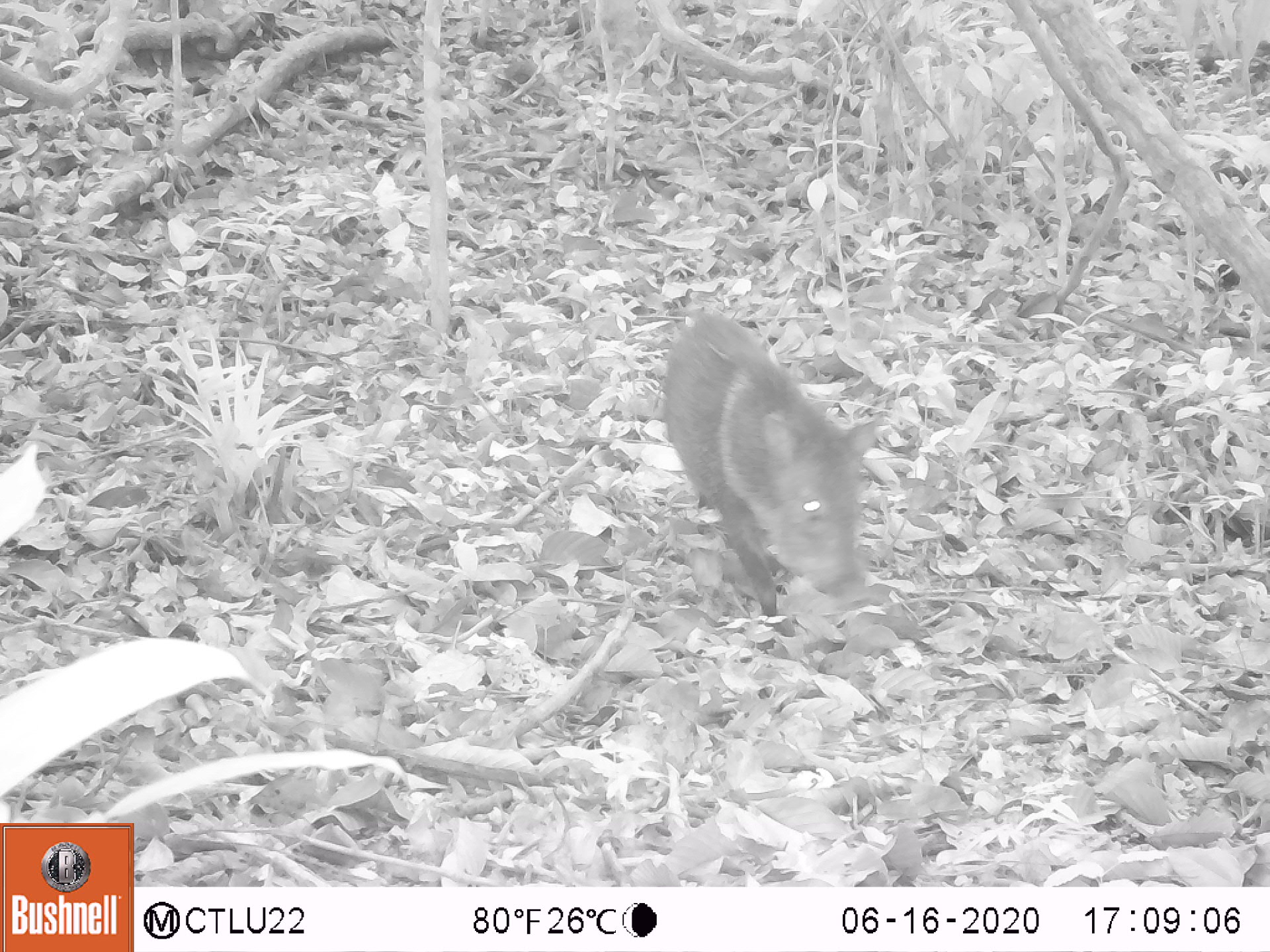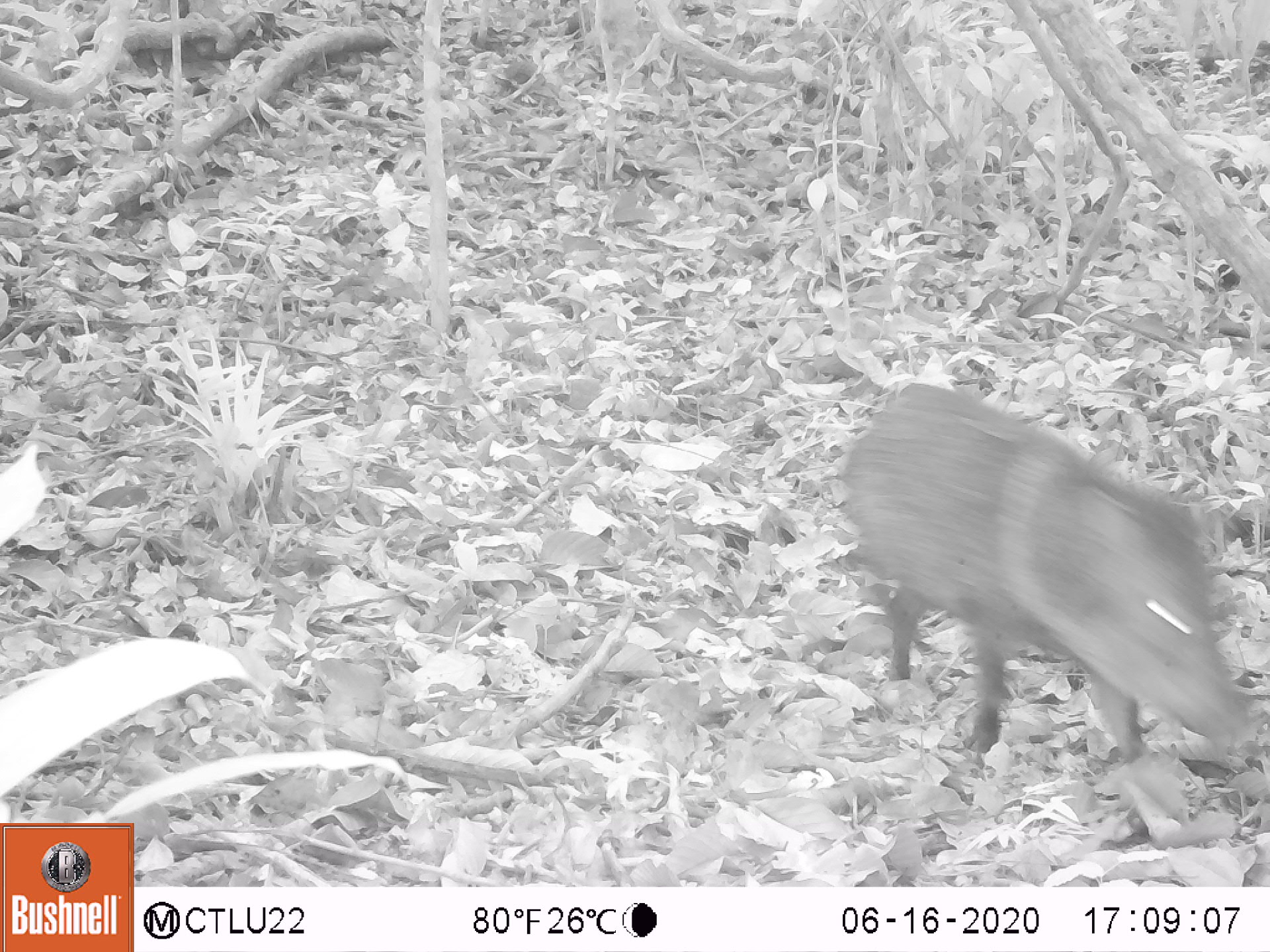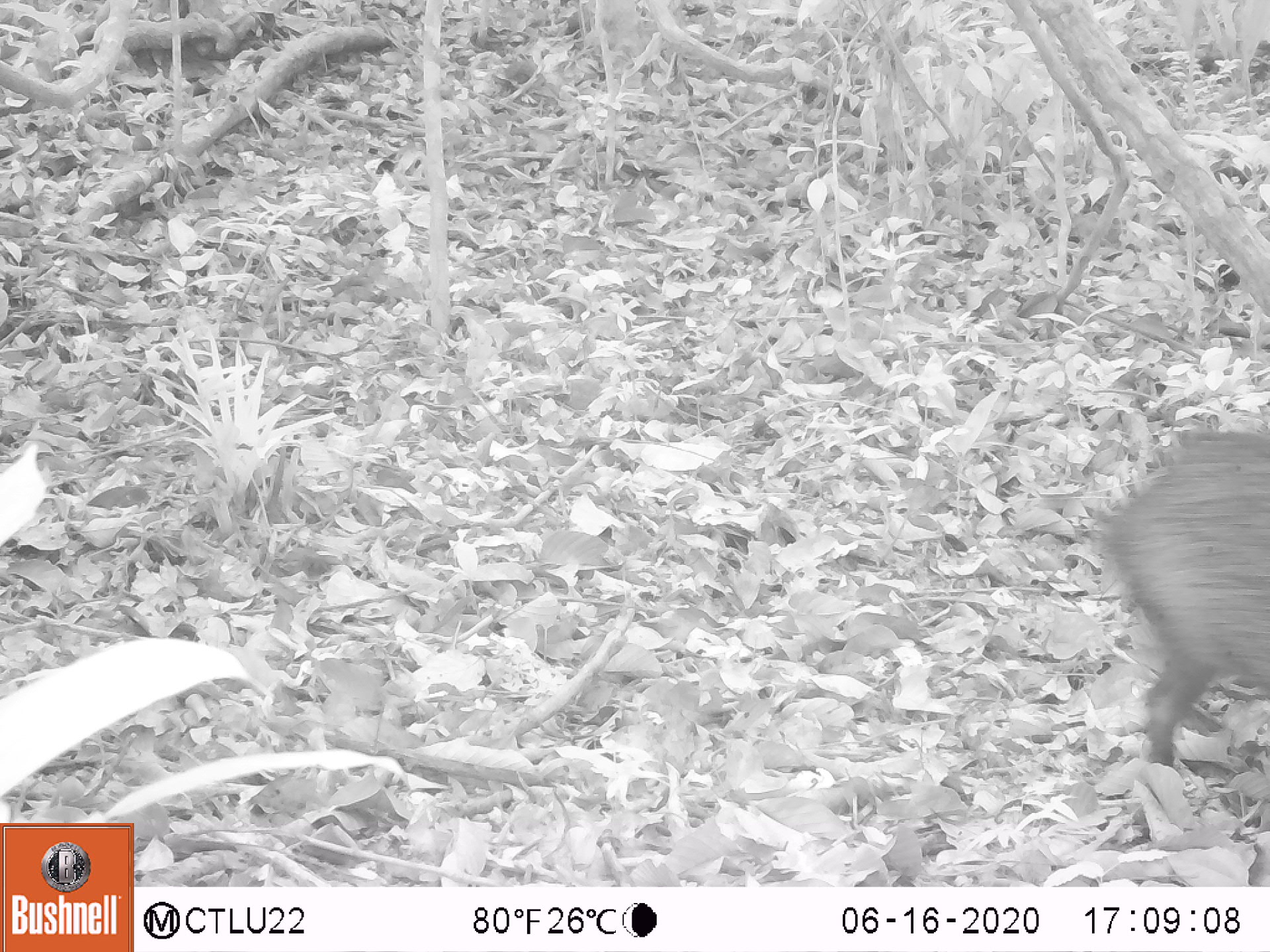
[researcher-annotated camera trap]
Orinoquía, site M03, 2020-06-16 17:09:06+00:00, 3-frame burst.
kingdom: Animalia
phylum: Chordata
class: Mammalia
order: Artiodactyla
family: Tayassuidae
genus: Pecari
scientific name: Pecari tajacu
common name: collared peccary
Collared peccary (Pecari tajacu).